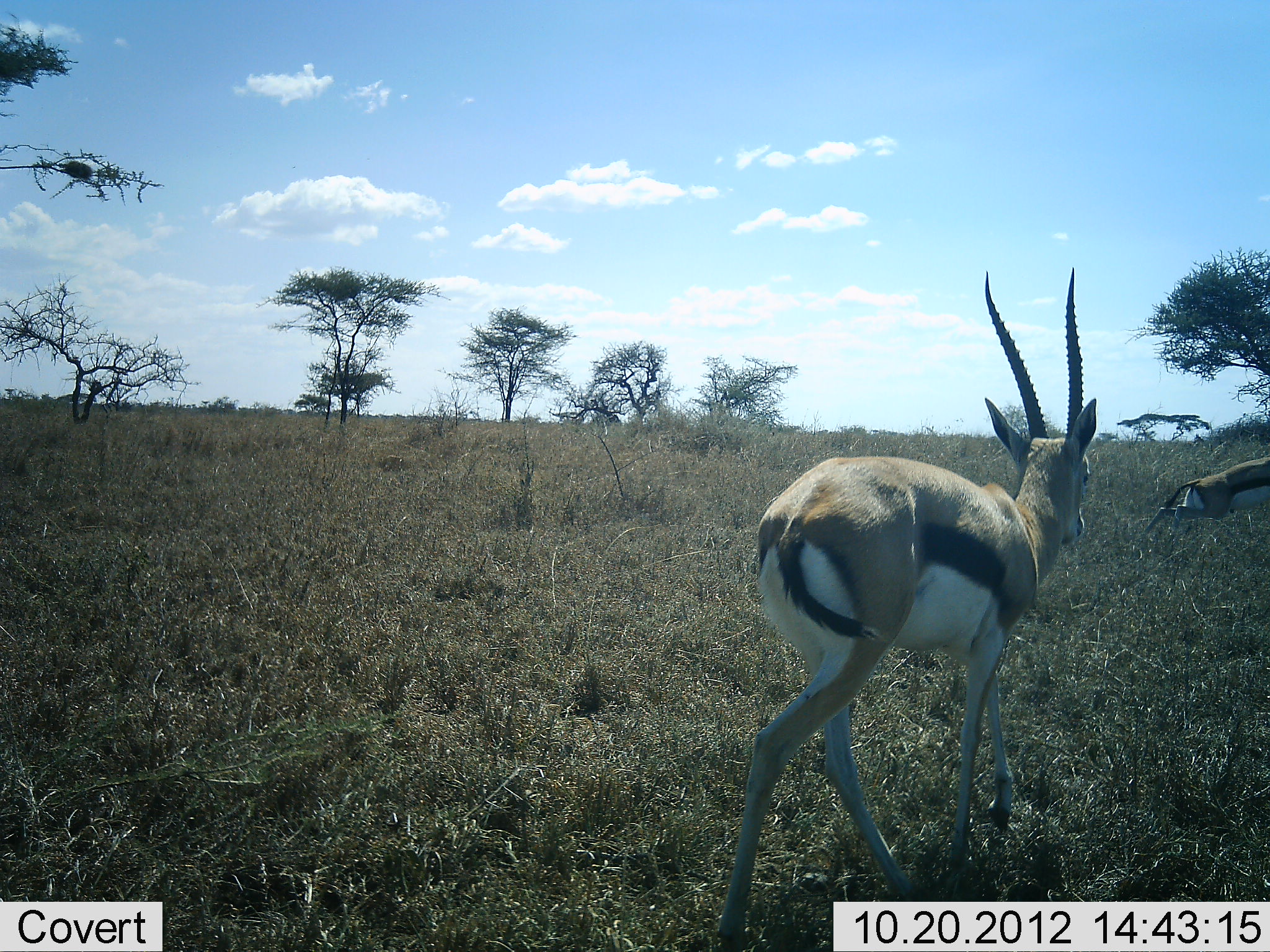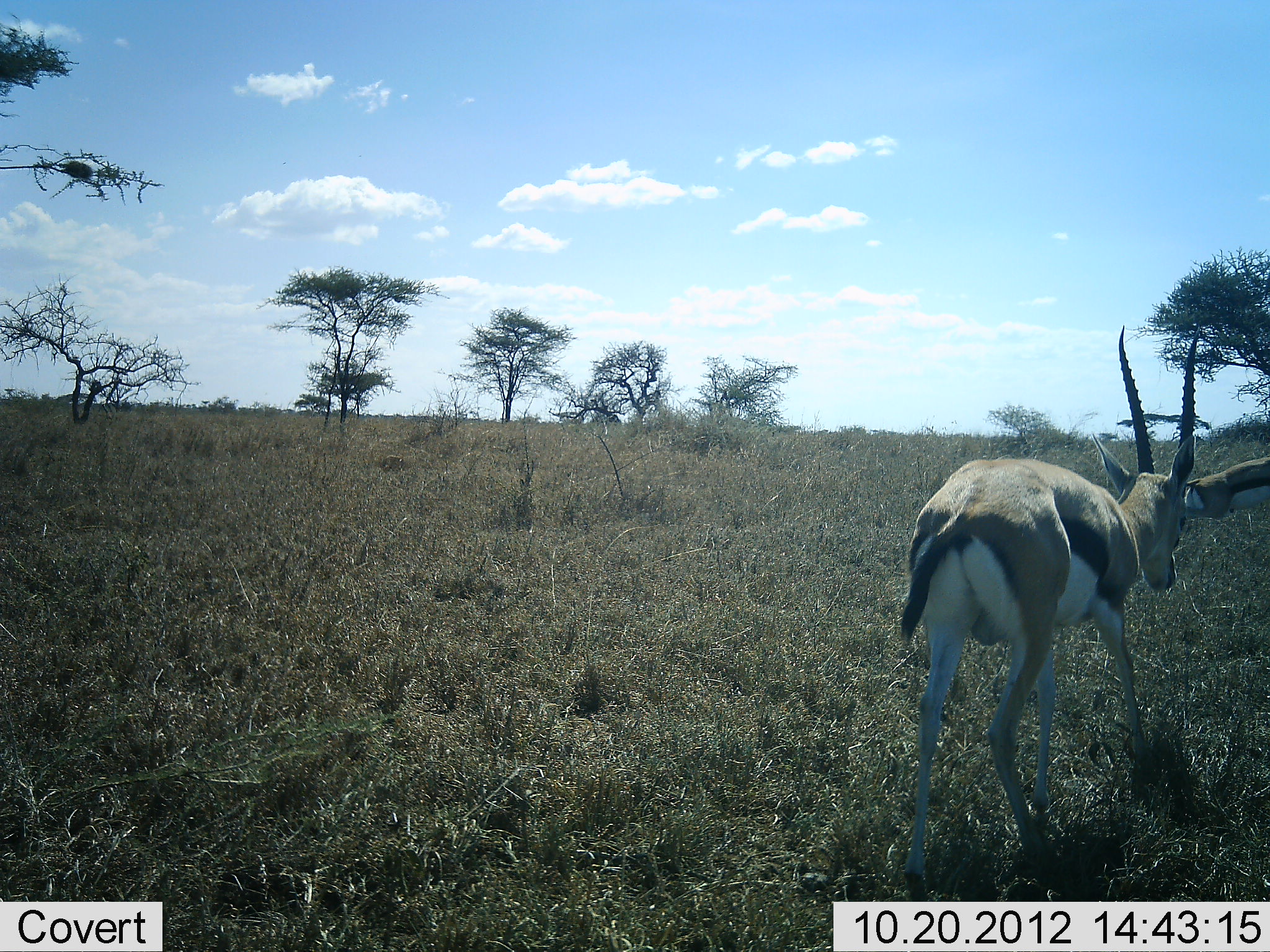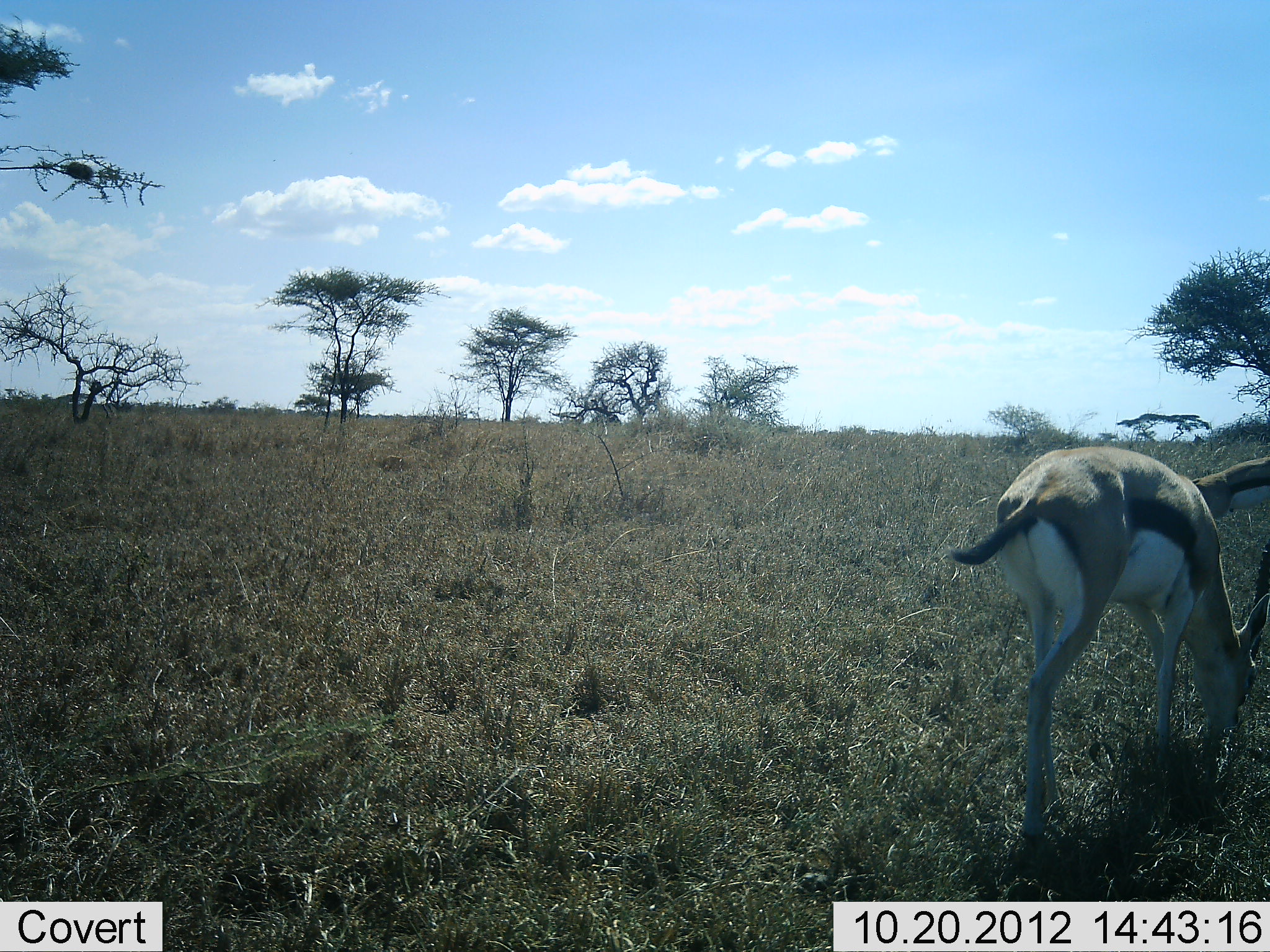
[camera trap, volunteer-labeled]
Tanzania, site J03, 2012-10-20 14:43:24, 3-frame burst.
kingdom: Animalia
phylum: Chordata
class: Mammalia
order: Artiodactyla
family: Bovidae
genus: Eudorcas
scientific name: Eudorcas thomsonii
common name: thomson's gazelle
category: gazellethomsons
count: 2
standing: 60%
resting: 20%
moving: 60%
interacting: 0%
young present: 0%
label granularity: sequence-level